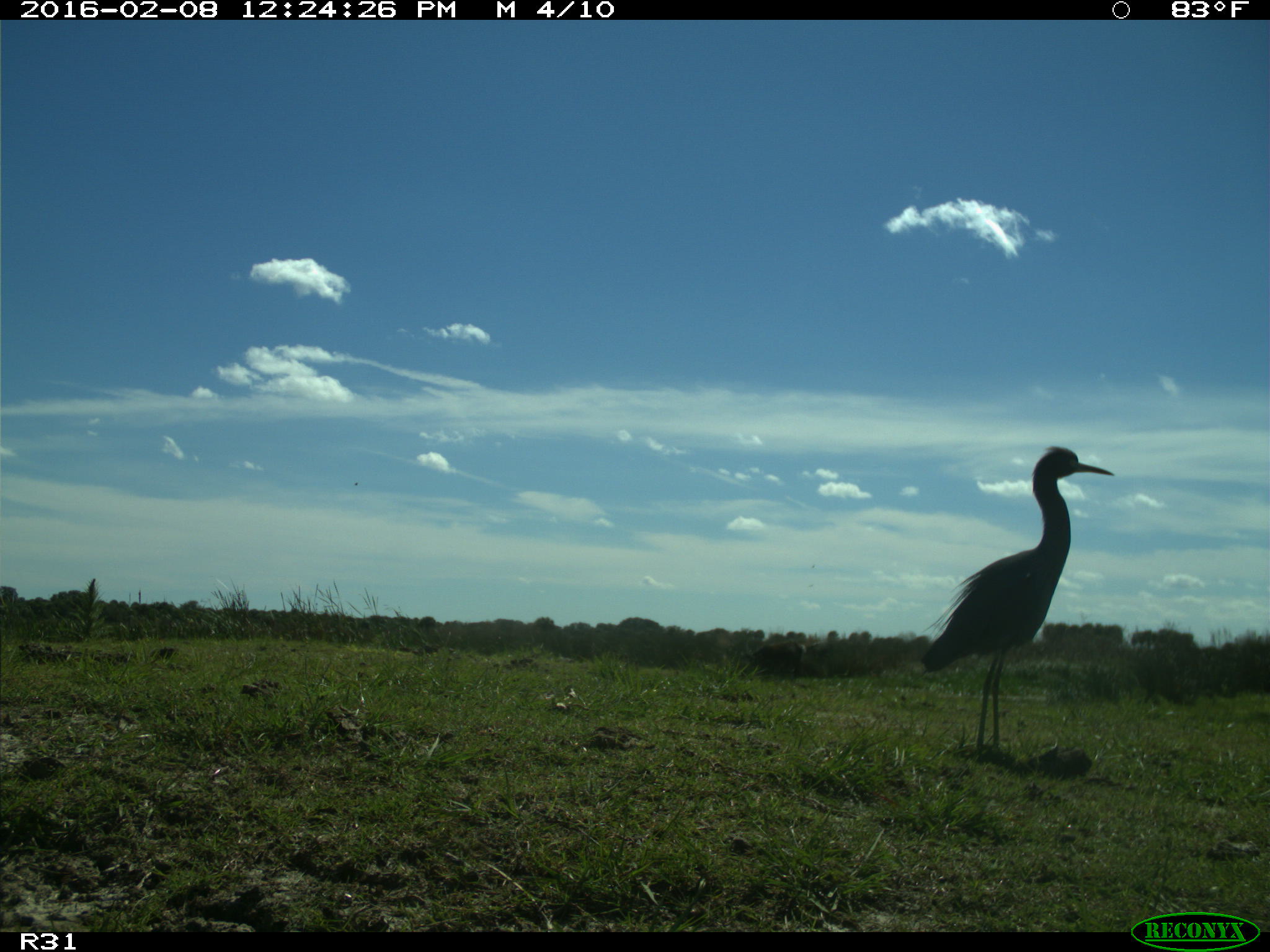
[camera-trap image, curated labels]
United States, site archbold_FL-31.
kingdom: Animalia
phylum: Chordata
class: Aves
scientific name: Aves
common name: birds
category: unidentified bird